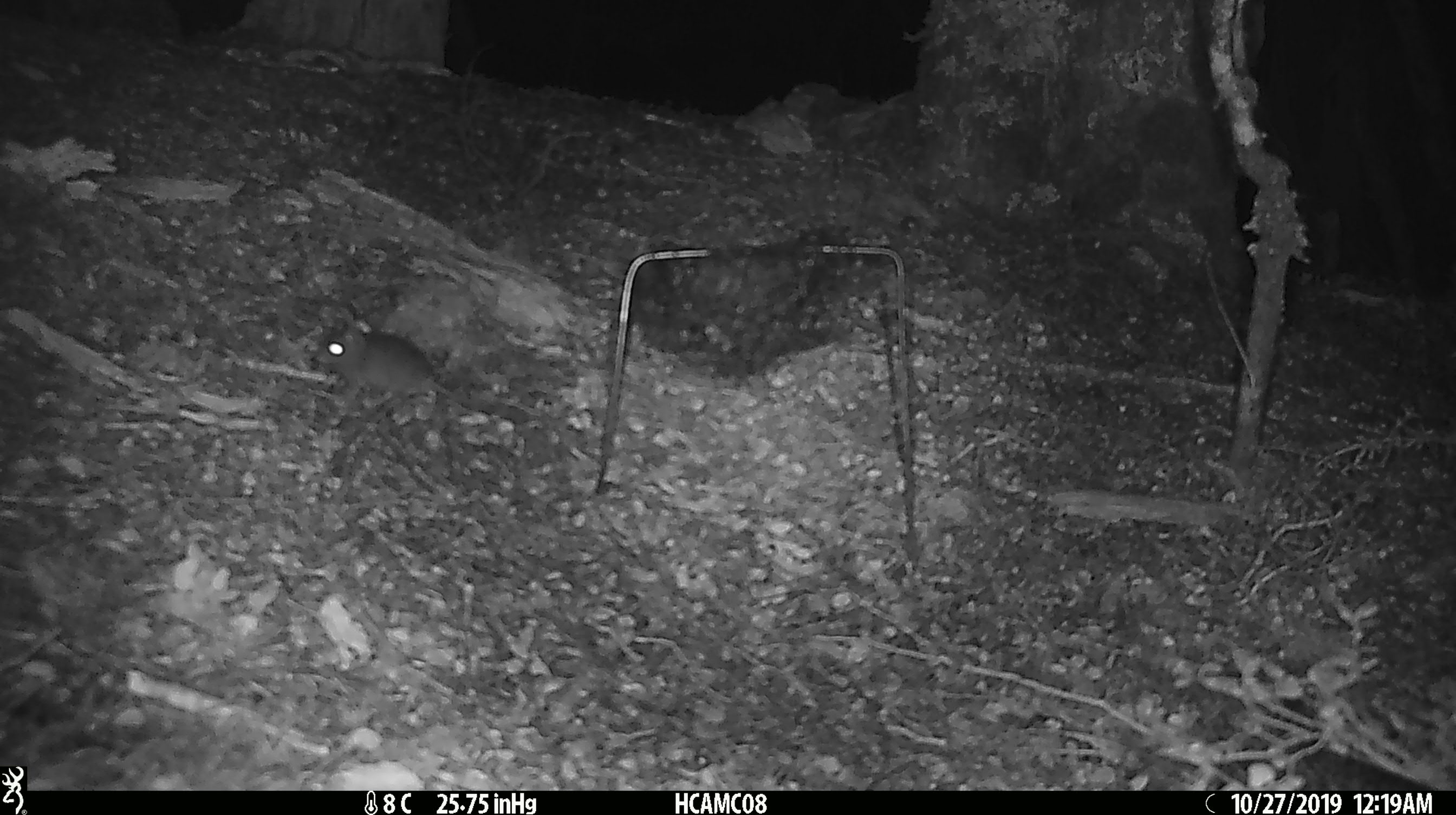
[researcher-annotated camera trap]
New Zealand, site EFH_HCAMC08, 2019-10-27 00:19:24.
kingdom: Animalia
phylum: Chordata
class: Mammalia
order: Rodentia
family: Muridae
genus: Mus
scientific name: Mus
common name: mouse